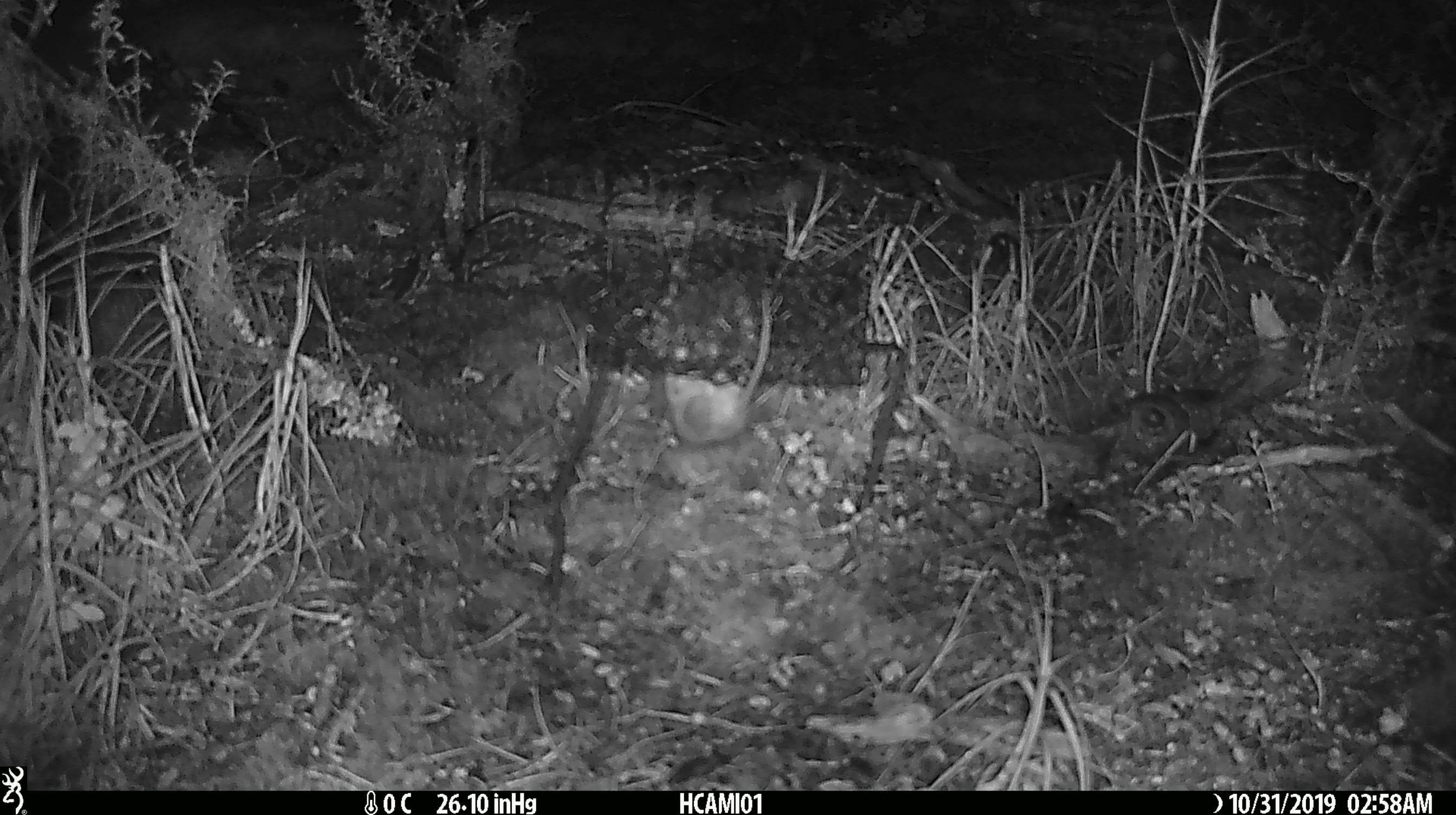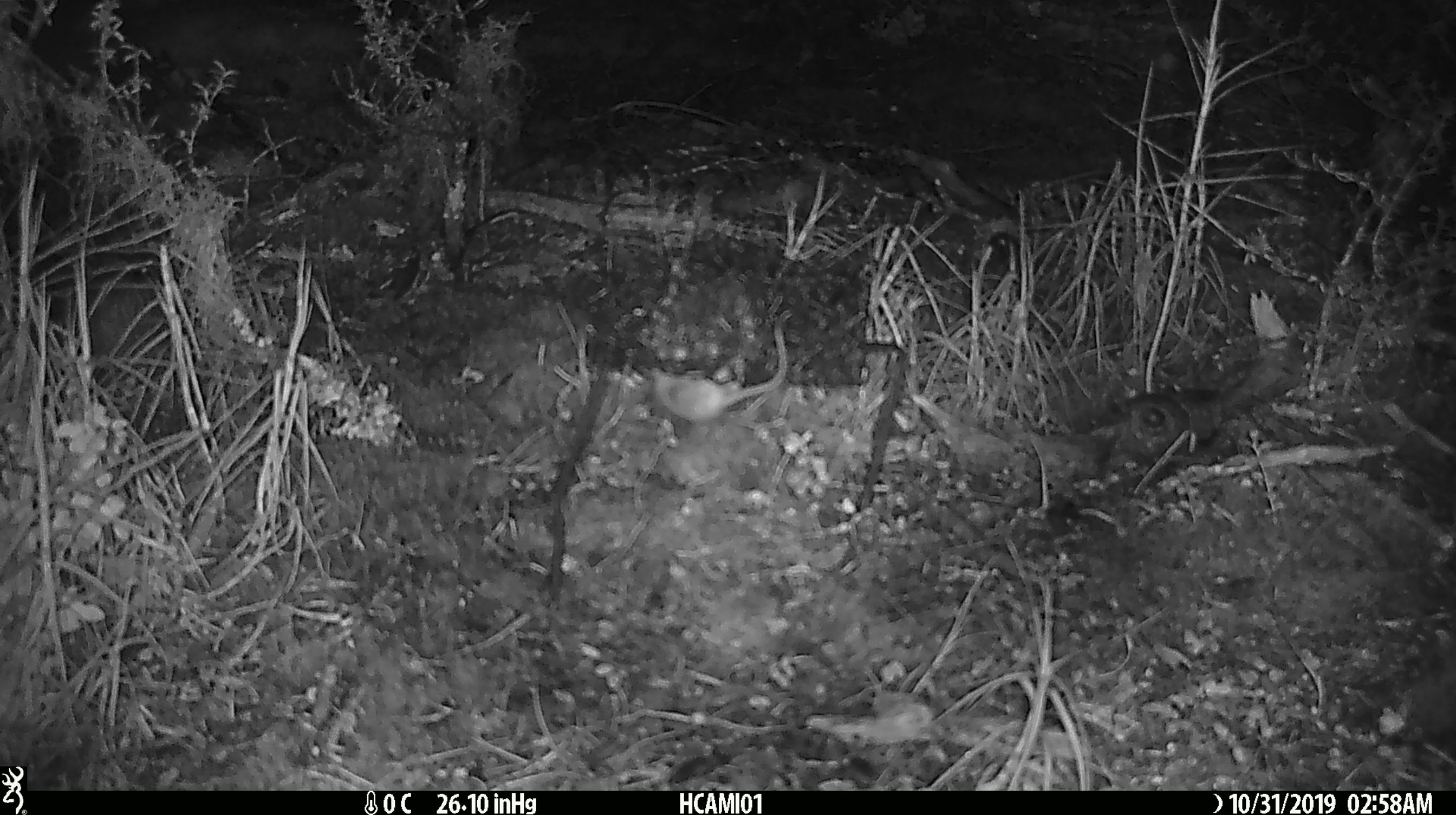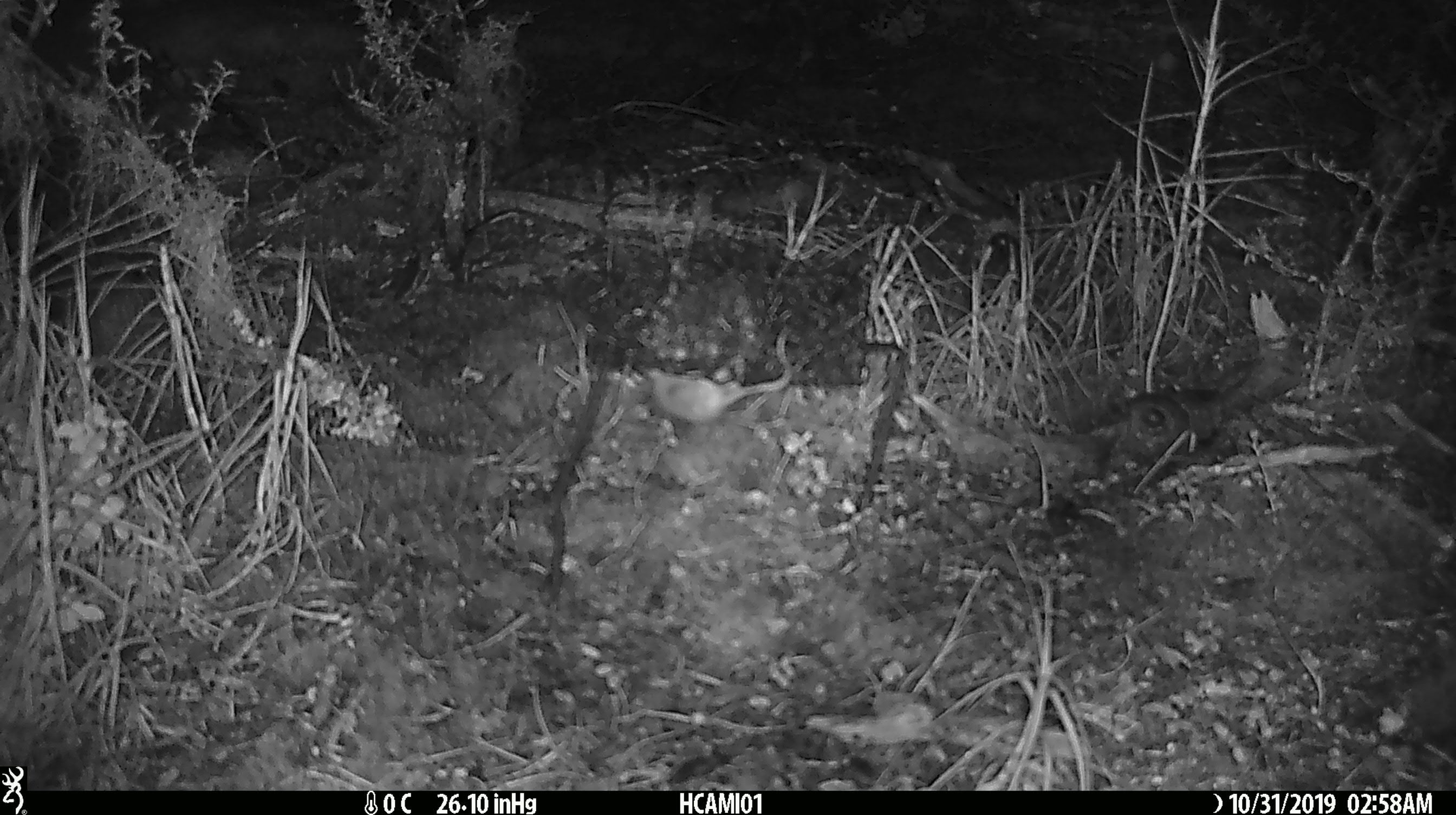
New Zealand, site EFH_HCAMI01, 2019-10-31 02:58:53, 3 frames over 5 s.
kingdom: Animalia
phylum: Chordata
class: Mammalia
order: Rodentia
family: Muridae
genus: Mus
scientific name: Mus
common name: mouse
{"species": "mouse (Mus)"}